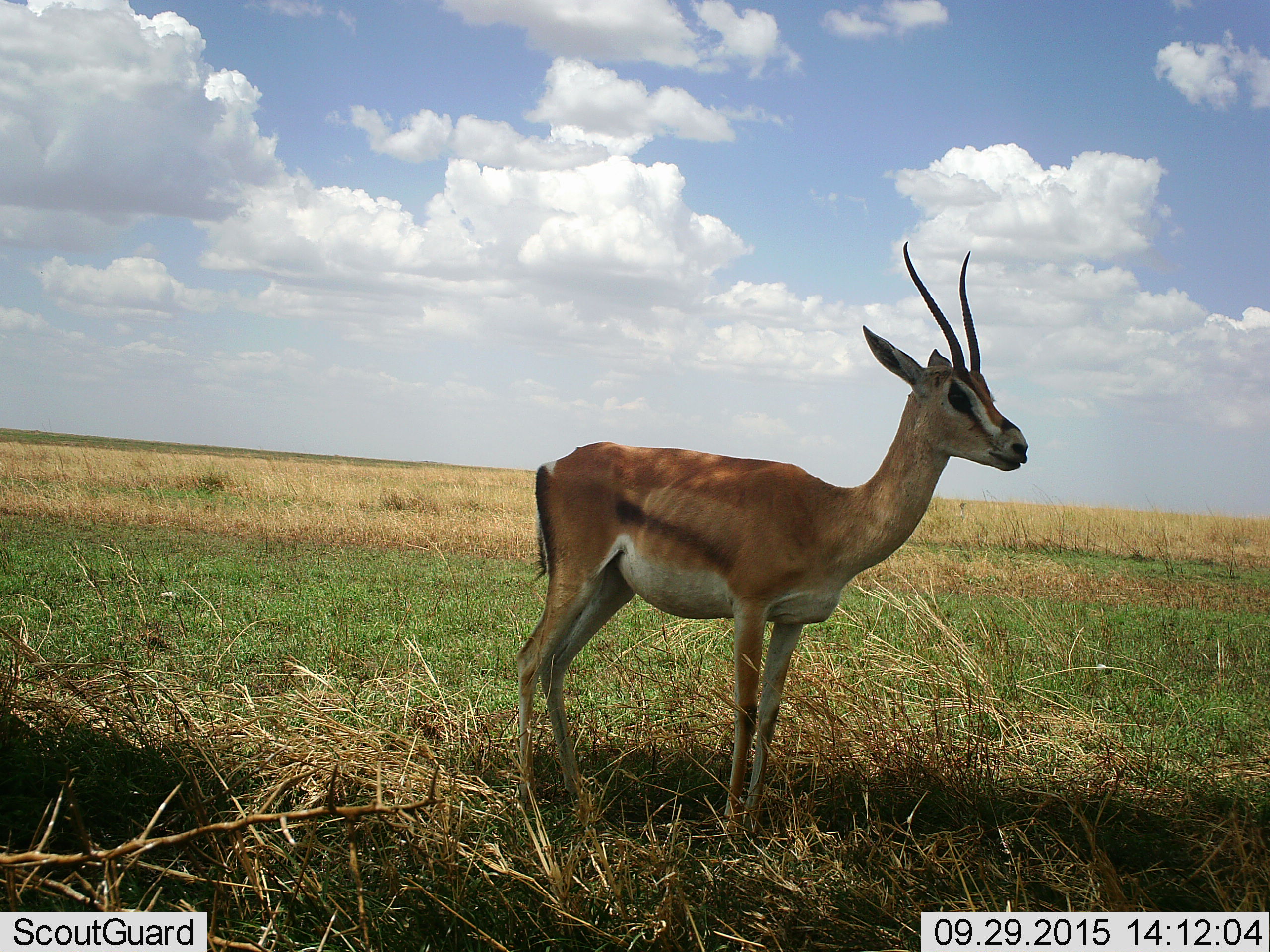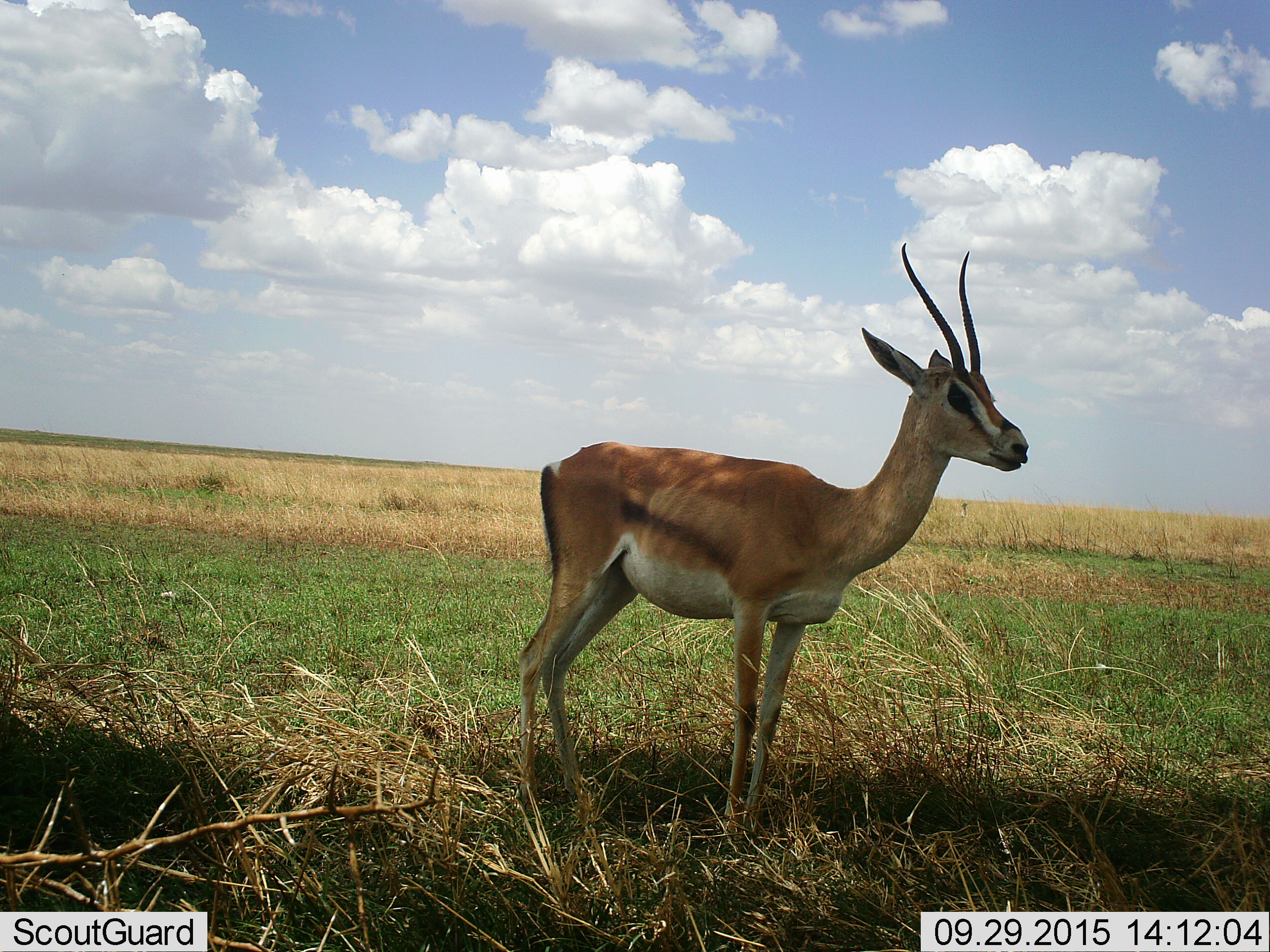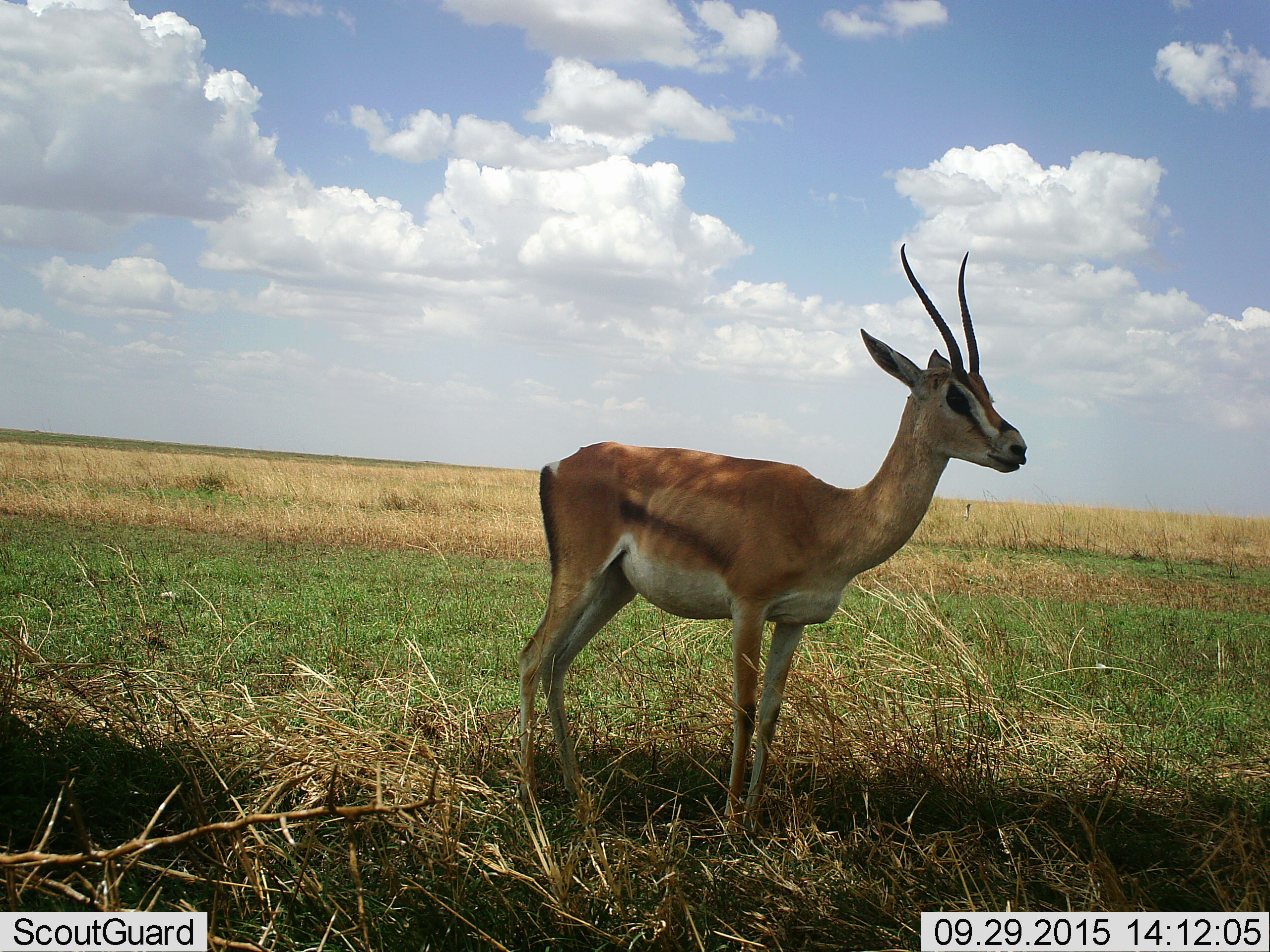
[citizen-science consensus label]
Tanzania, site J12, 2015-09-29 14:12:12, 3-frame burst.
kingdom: Animalia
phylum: Chordata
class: Mammalia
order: Artiodactyla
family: Bovidae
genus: Eudorcas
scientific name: Eudorcas thomsonii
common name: thomson's gazelle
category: gazellethomsons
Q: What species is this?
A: Gazellethomsons (thomson's gazelle) (Eudorcas thomsonii).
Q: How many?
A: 1.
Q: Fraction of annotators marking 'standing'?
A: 100%.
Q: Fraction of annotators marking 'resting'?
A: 0%.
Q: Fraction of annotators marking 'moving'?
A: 0%.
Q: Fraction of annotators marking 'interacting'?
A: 0%.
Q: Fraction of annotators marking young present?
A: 0%.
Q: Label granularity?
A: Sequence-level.